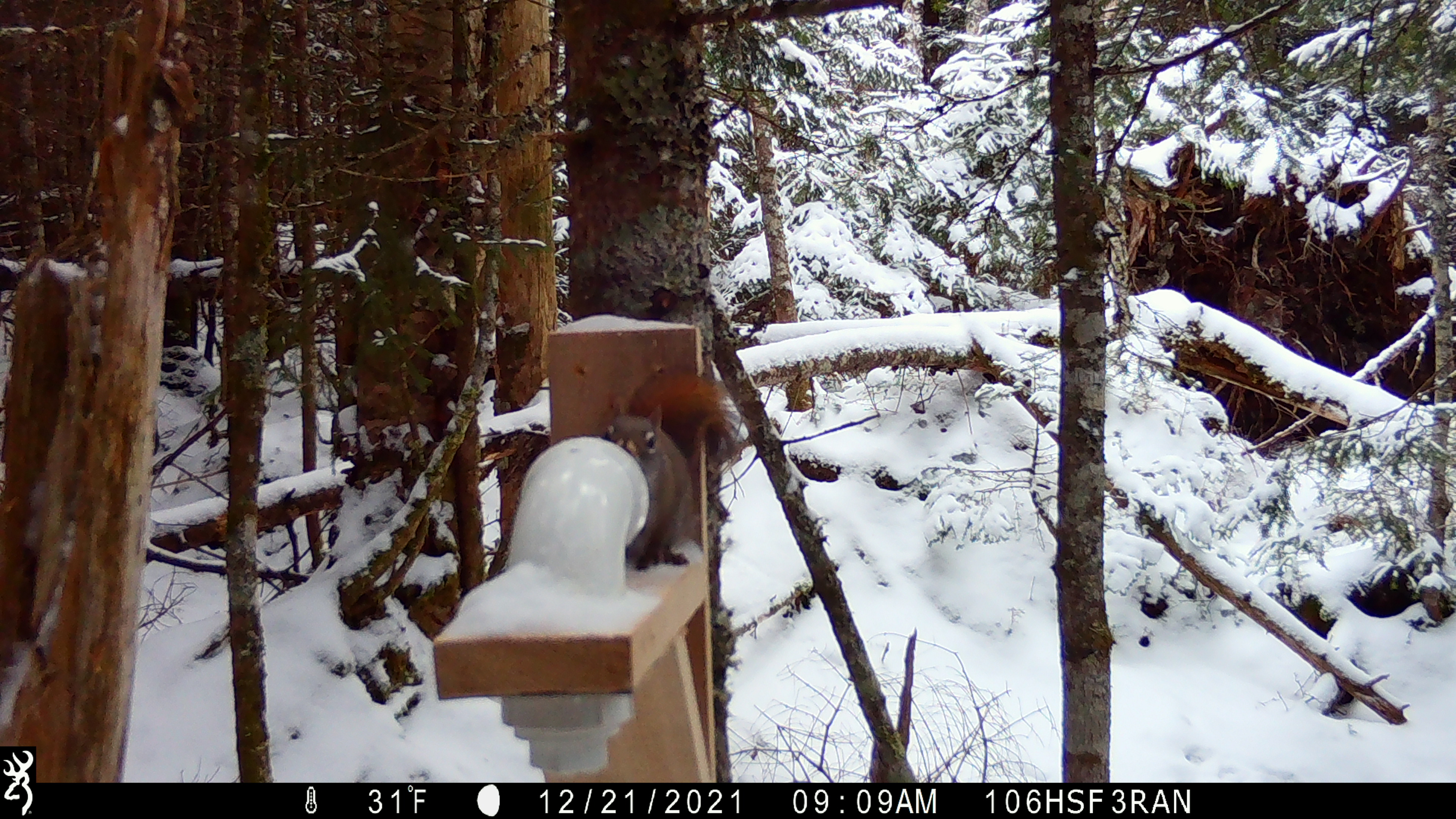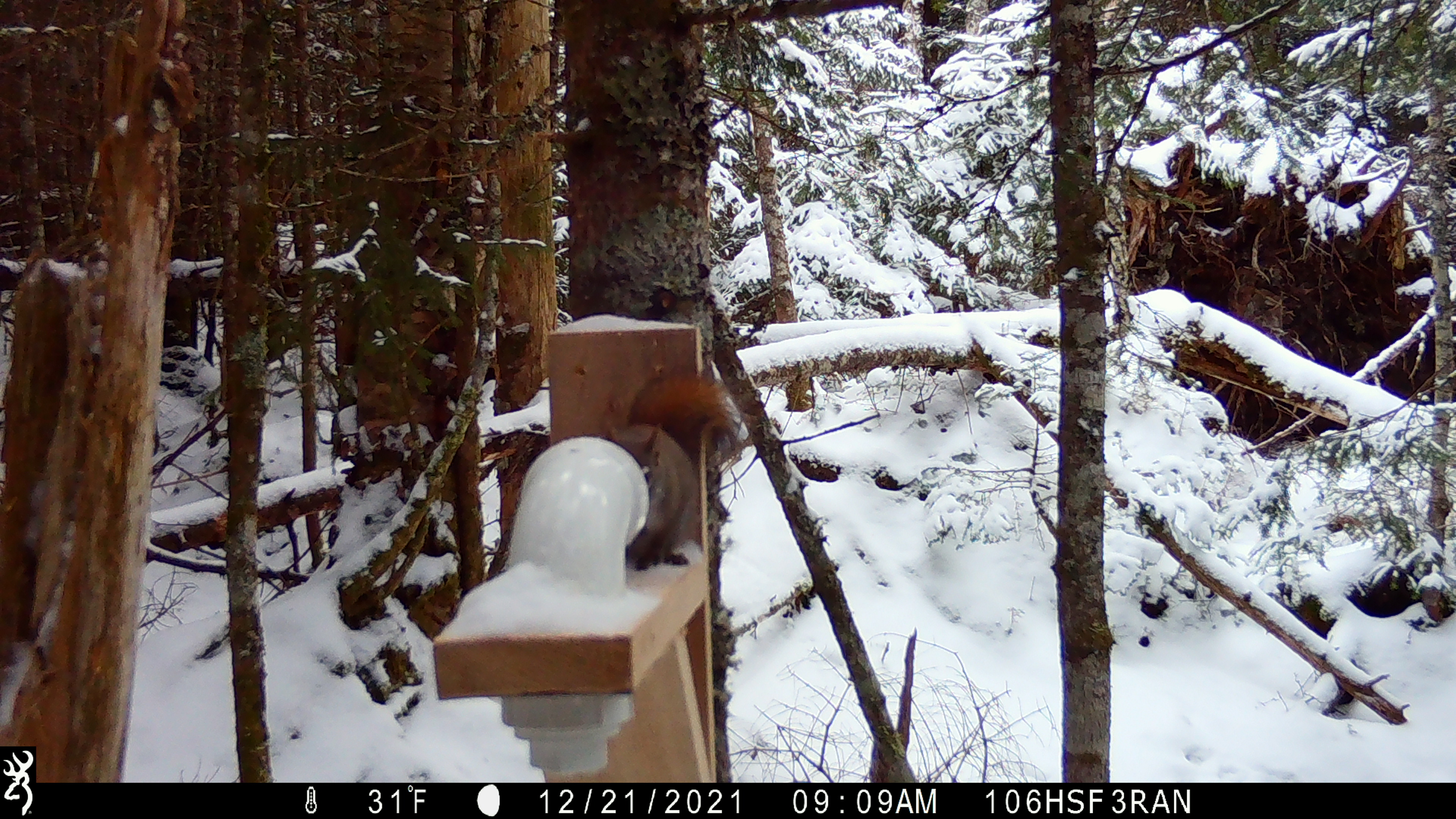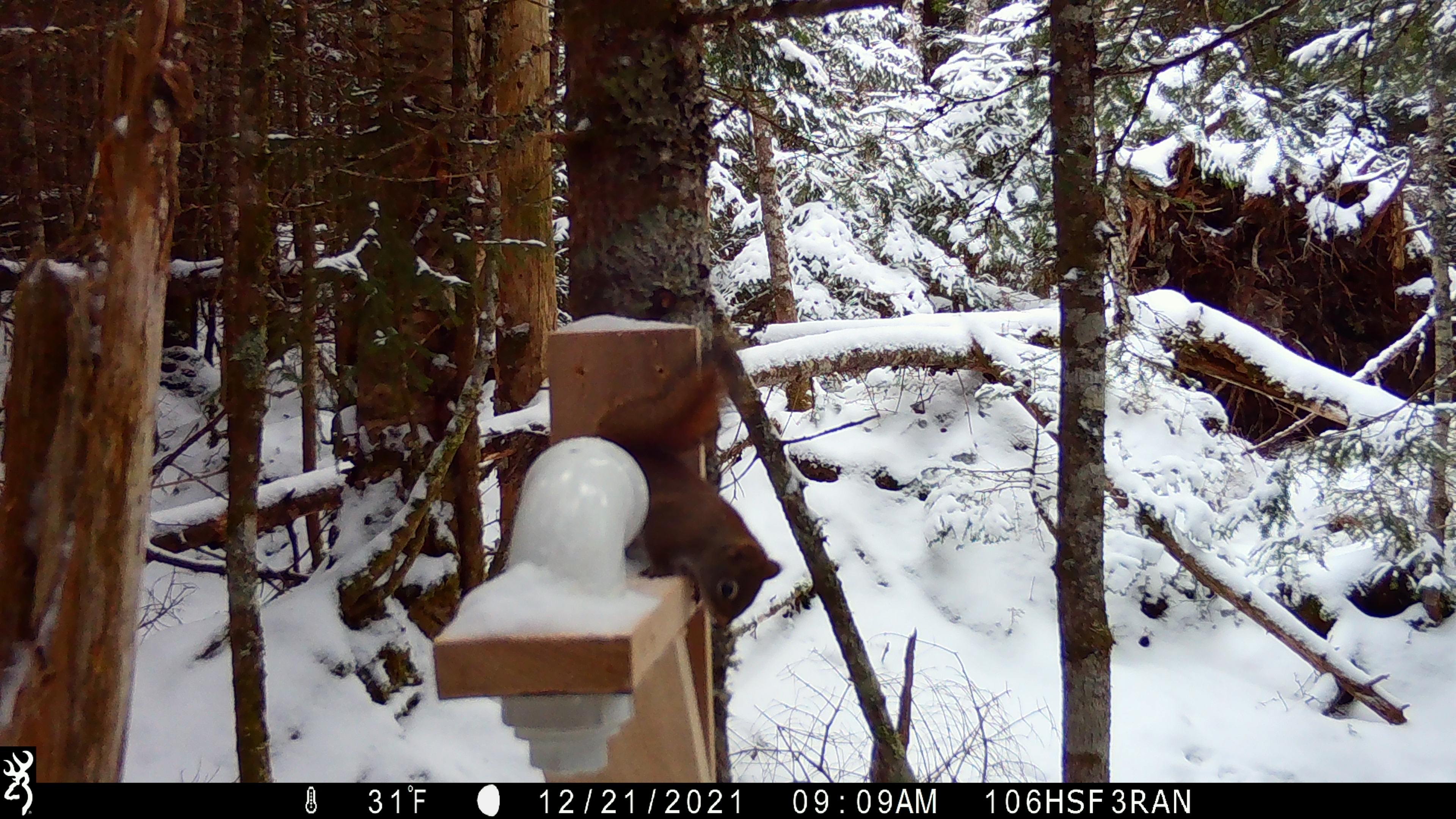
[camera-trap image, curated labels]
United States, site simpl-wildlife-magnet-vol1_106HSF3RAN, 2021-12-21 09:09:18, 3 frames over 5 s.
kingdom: Animalia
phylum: Chordata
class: Mammalia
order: Rodentia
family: Sciuridae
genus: Tamiasciurus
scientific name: Tamiasciurus hudsonicus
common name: red squirrel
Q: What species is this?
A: Red squirrel (Tamiasciurus hudsonicus).